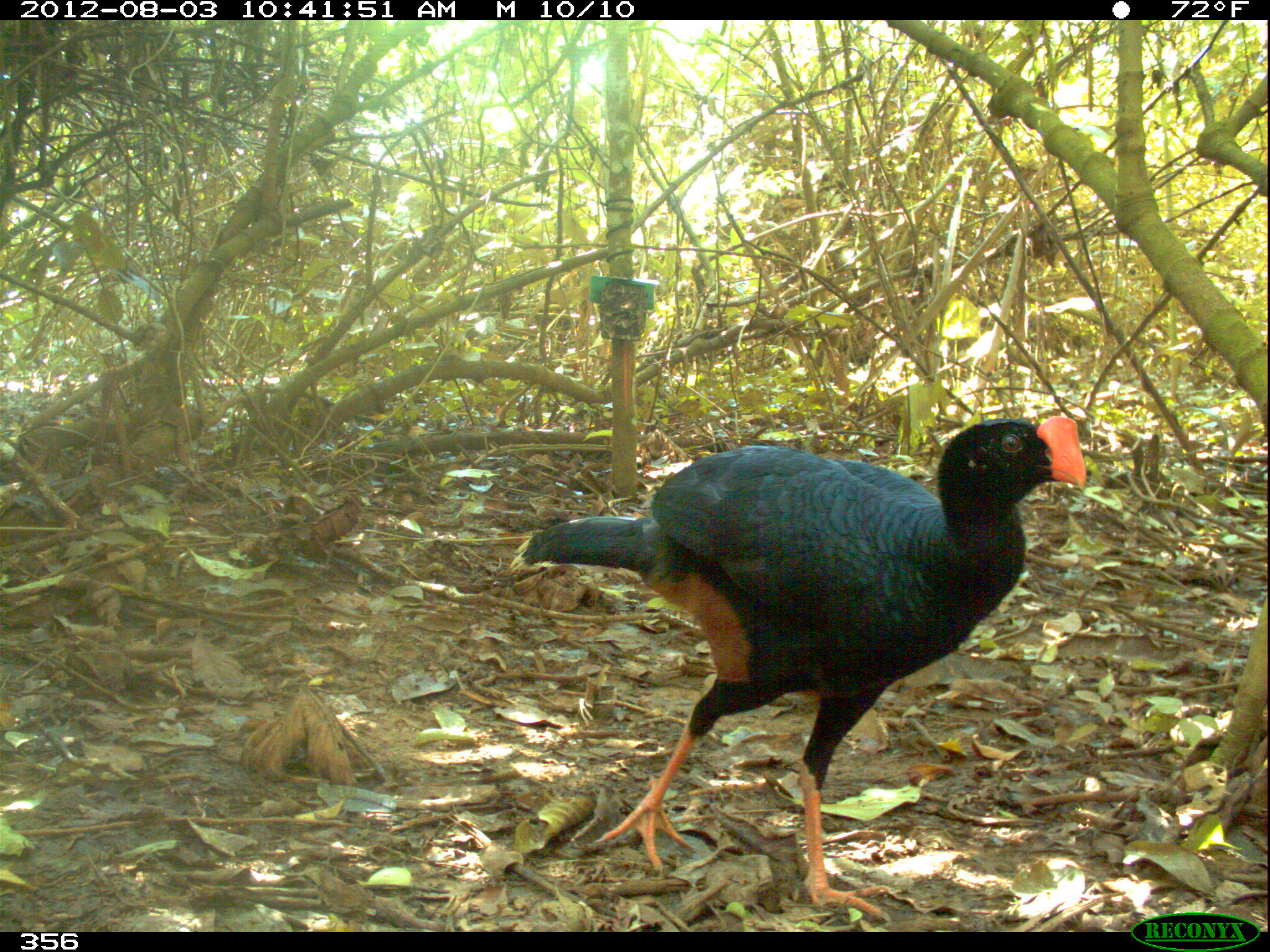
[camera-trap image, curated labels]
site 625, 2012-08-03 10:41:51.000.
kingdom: Animalia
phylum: Chordata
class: Aves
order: Galliformes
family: Cracidae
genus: Mitu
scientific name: Mitu tuberosum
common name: razor-billed curassow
Mitu tuberosum (razor-billed curassow).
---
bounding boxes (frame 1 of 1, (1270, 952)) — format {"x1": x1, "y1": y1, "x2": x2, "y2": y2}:
mitu tuberosum: {"x1": 508, "y1": 414, "x2": 1087, "y2": 922}